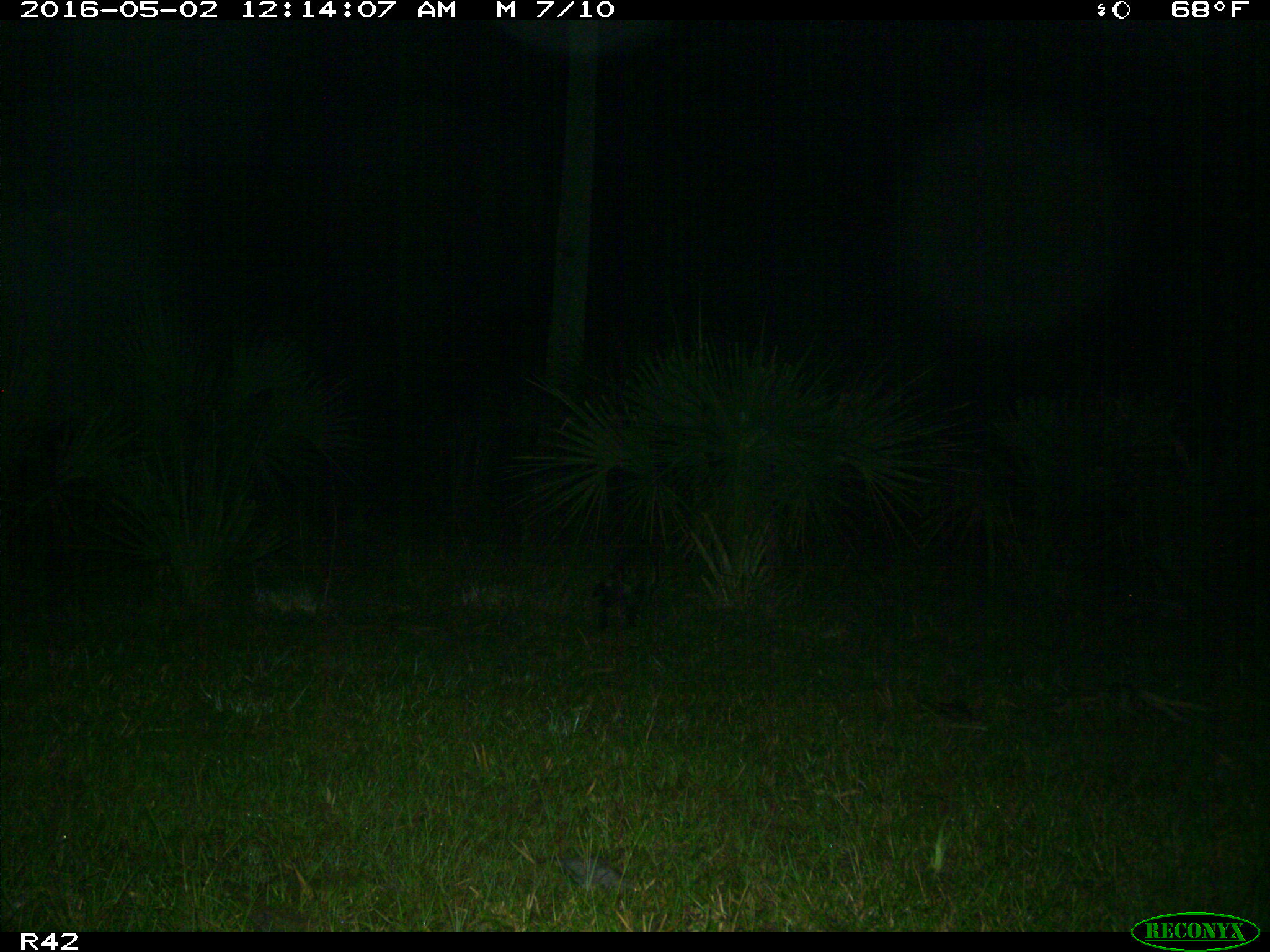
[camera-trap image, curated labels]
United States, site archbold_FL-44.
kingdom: Animalia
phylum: Chordata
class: Mammalia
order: Carnivora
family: Procyonidae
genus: Procyon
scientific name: Procyon lotor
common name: common raccoon